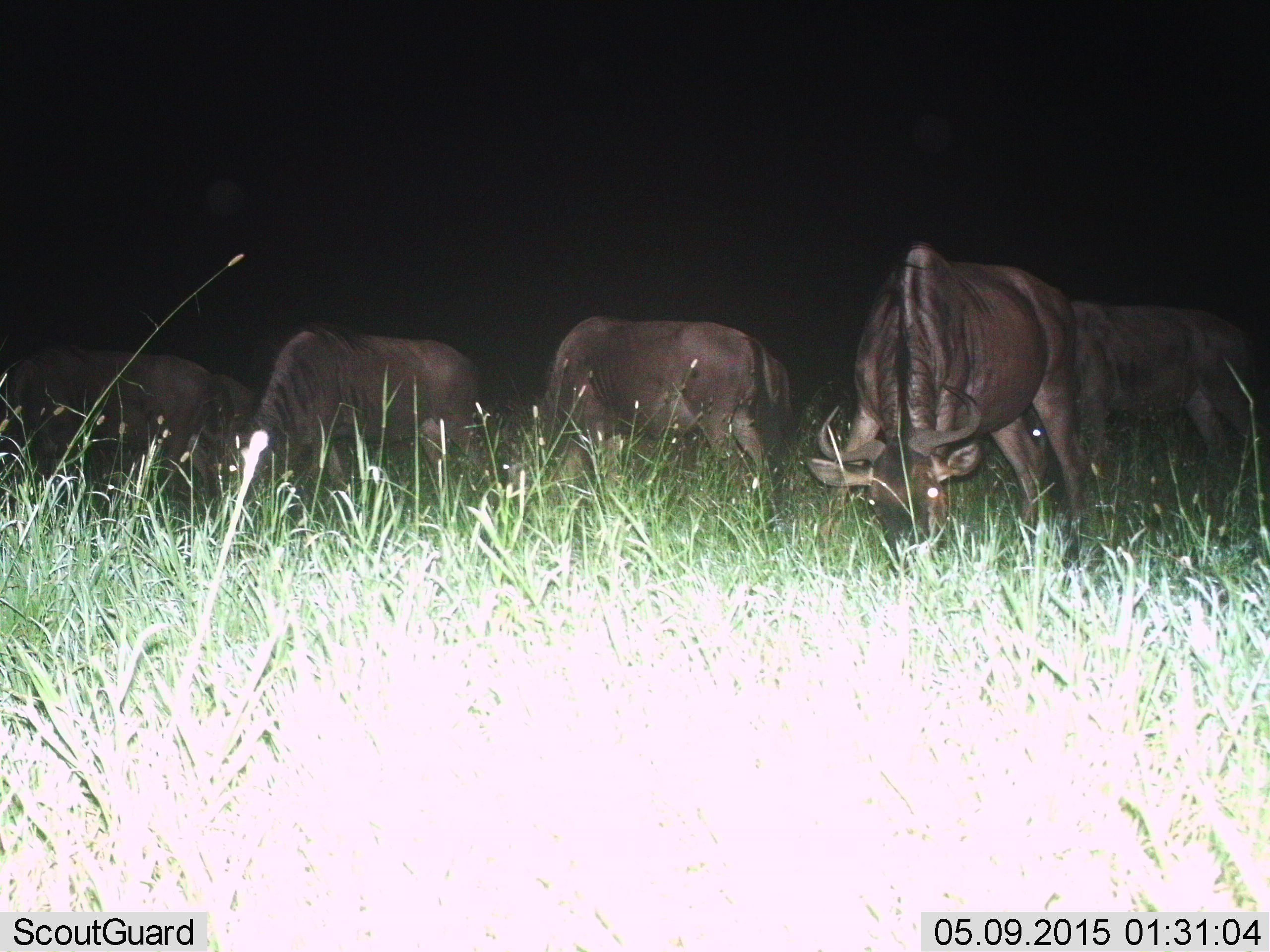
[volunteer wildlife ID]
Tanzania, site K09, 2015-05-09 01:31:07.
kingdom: Animalia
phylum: Chordata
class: Mammalia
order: Artiodactyla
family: Bovidae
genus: Connochaetes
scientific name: Connochaetes taurinus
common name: blue wildebeest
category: wildebeest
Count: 5.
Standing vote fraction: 20%.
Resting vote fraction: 0%.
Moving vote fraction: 0%.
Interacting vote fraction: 0%.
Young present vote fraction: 0%.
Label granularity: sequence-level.